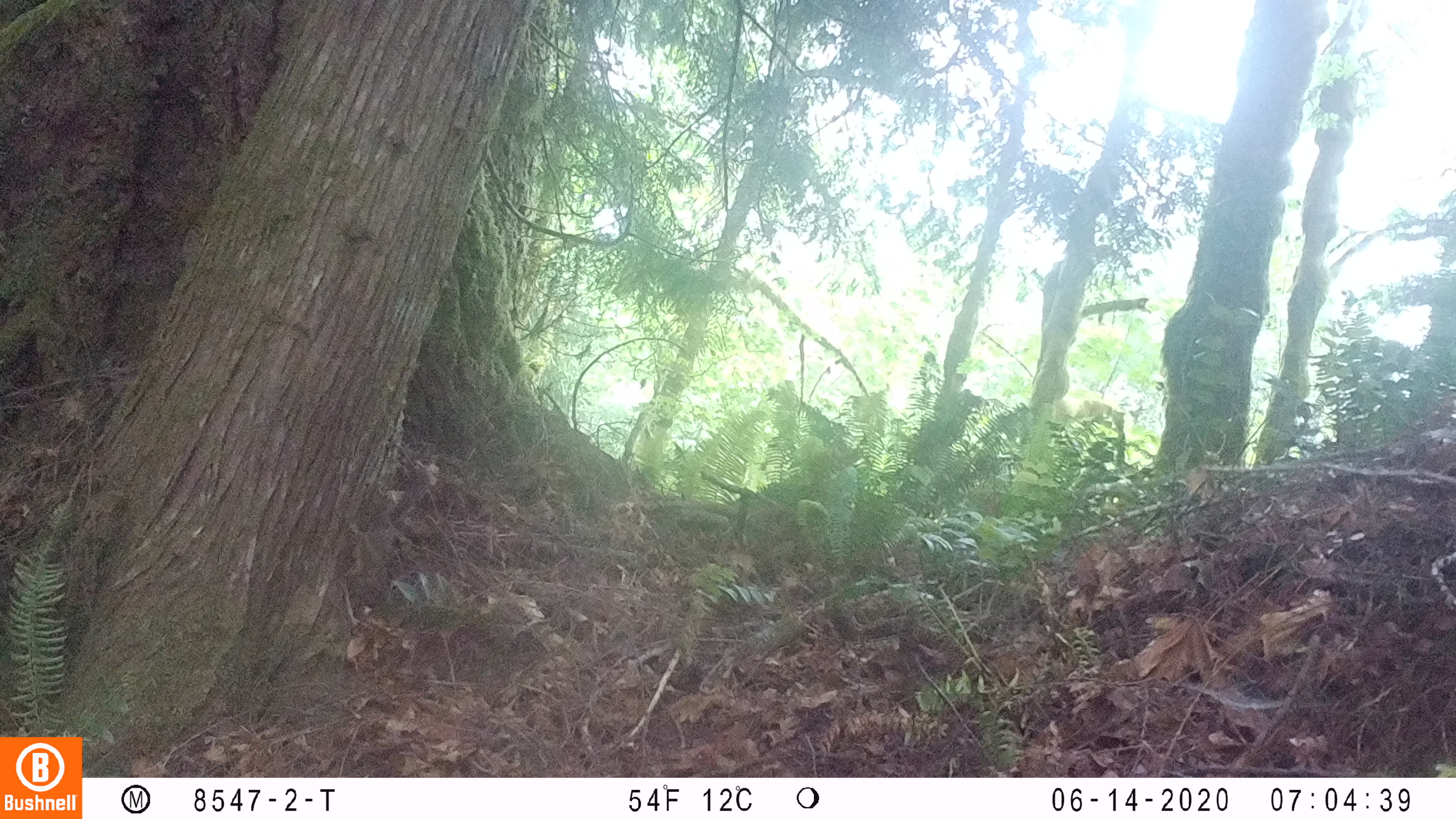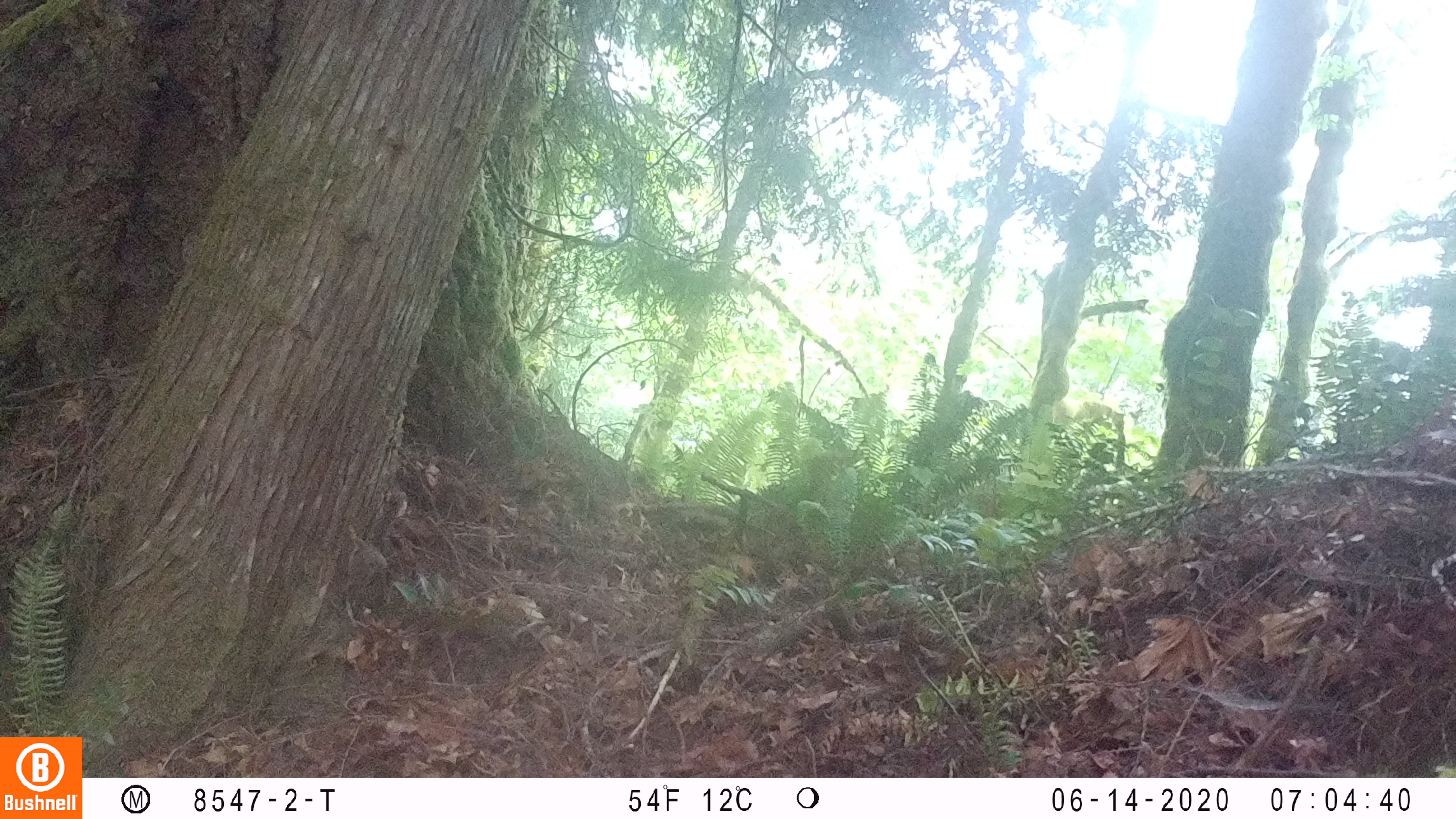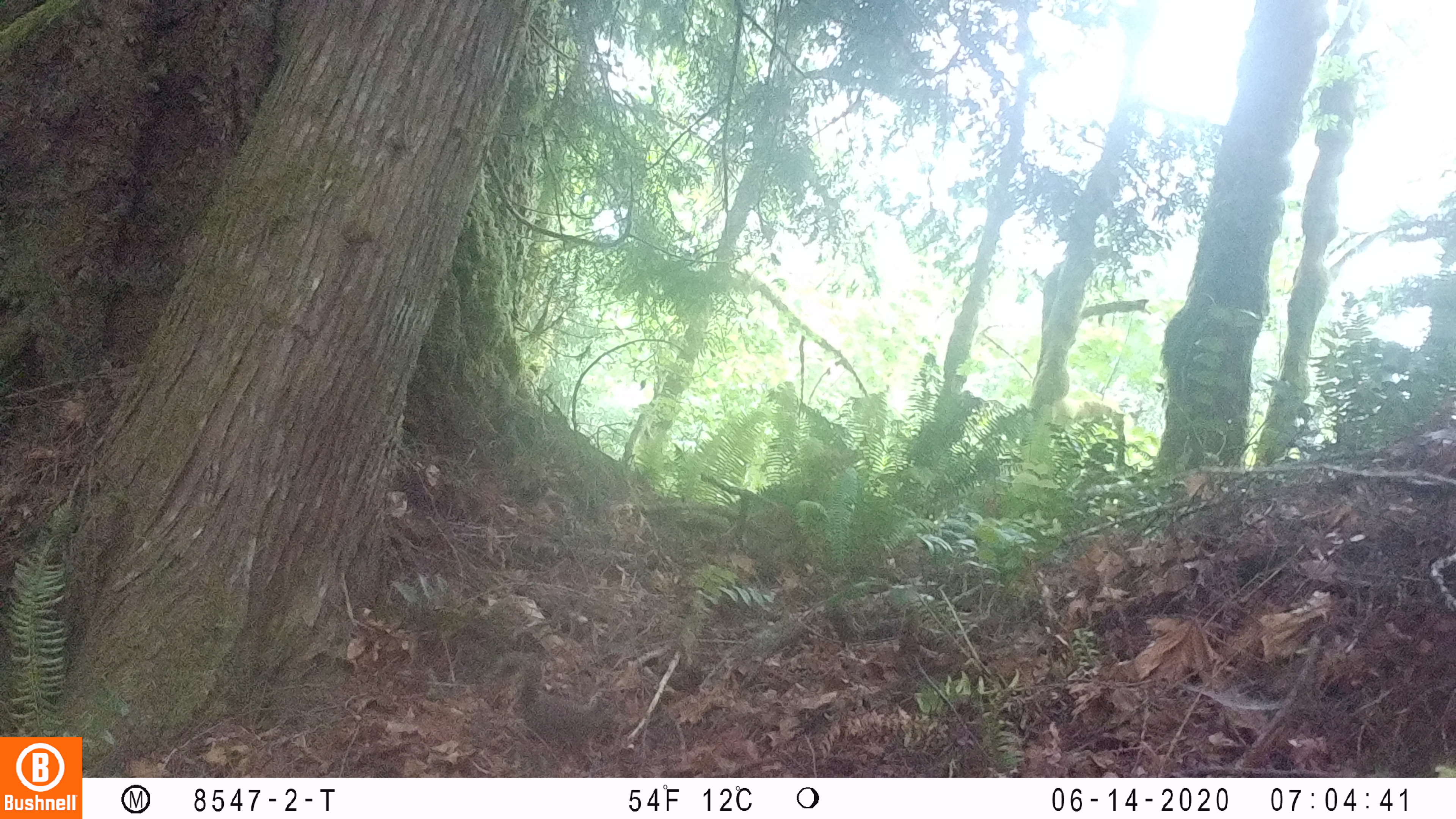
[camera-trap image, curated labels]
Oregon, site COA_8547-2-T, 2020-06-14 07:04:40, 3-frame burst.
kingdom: Animalia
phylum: Chordata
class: Mammalia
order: Rodentia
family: Sciuridae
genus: Tamiasciurus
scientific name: Tamiasciurus douglasii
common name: douglas squirrel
Douglas squirrel (Tamiasciurus douglasii).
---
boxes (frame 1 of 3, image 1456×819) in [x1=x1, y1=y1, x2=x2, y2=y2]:
douglas squirrel: [x1=336, y1=515, x2=419, y2=623]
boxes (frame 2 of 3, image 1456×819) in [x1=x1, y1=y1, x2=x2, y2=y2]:
douglas squirrel: [x1=328, y1=483, x2=412, y2=616]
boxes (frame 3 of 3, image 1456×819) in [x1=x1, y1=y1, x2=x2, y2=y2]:
douglas squirrel: [x1=486, y1=650, x2=627, y2=742]